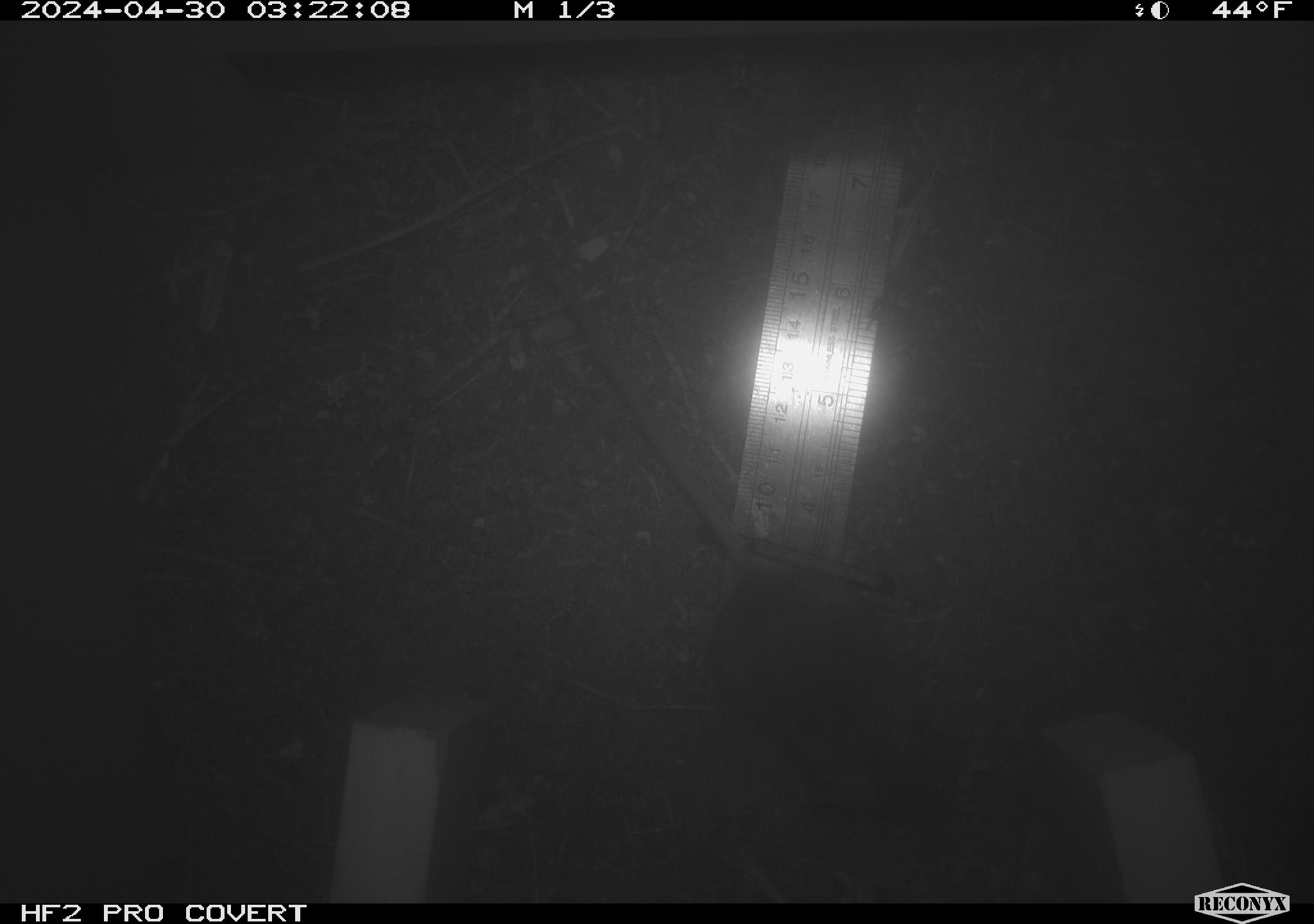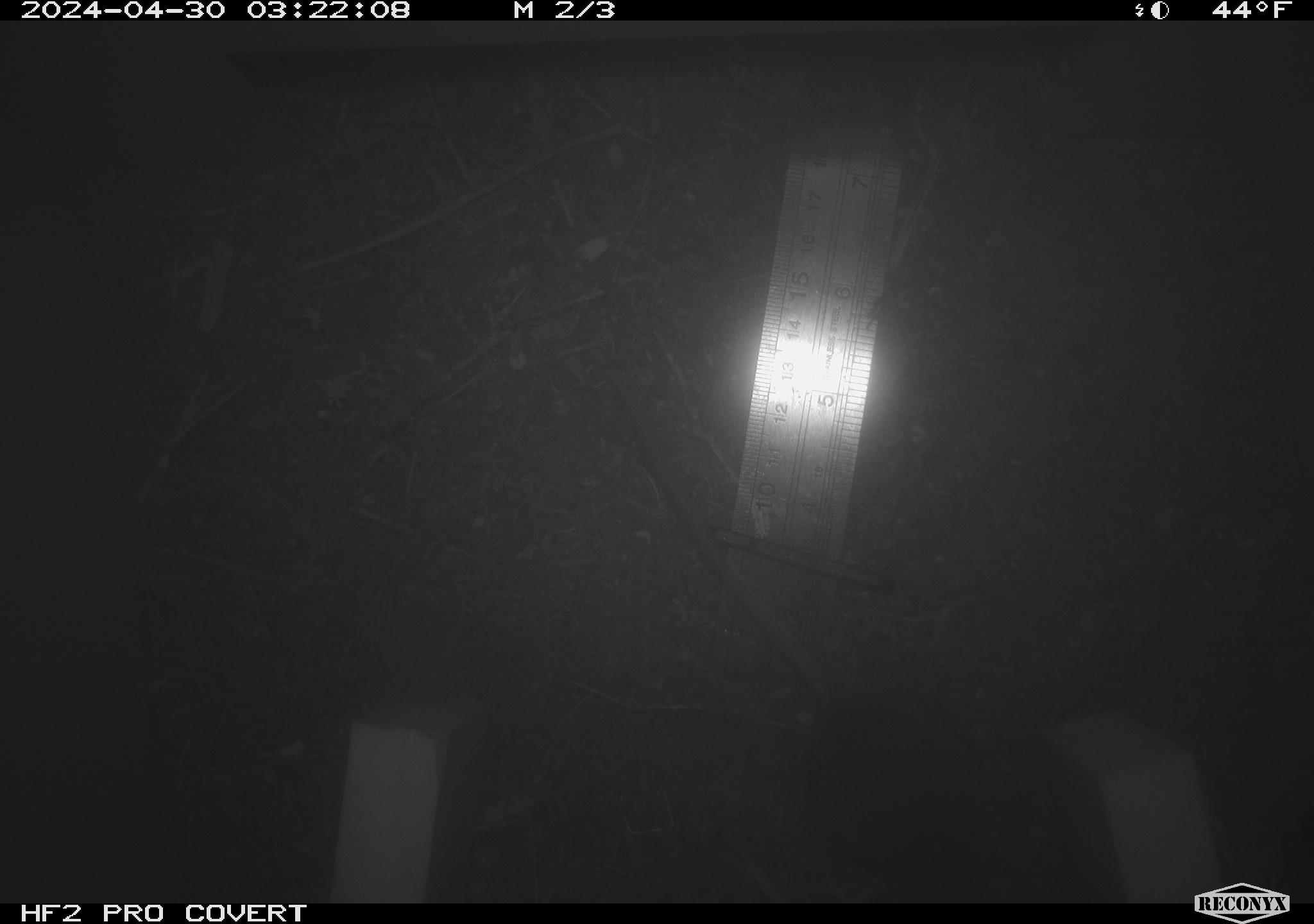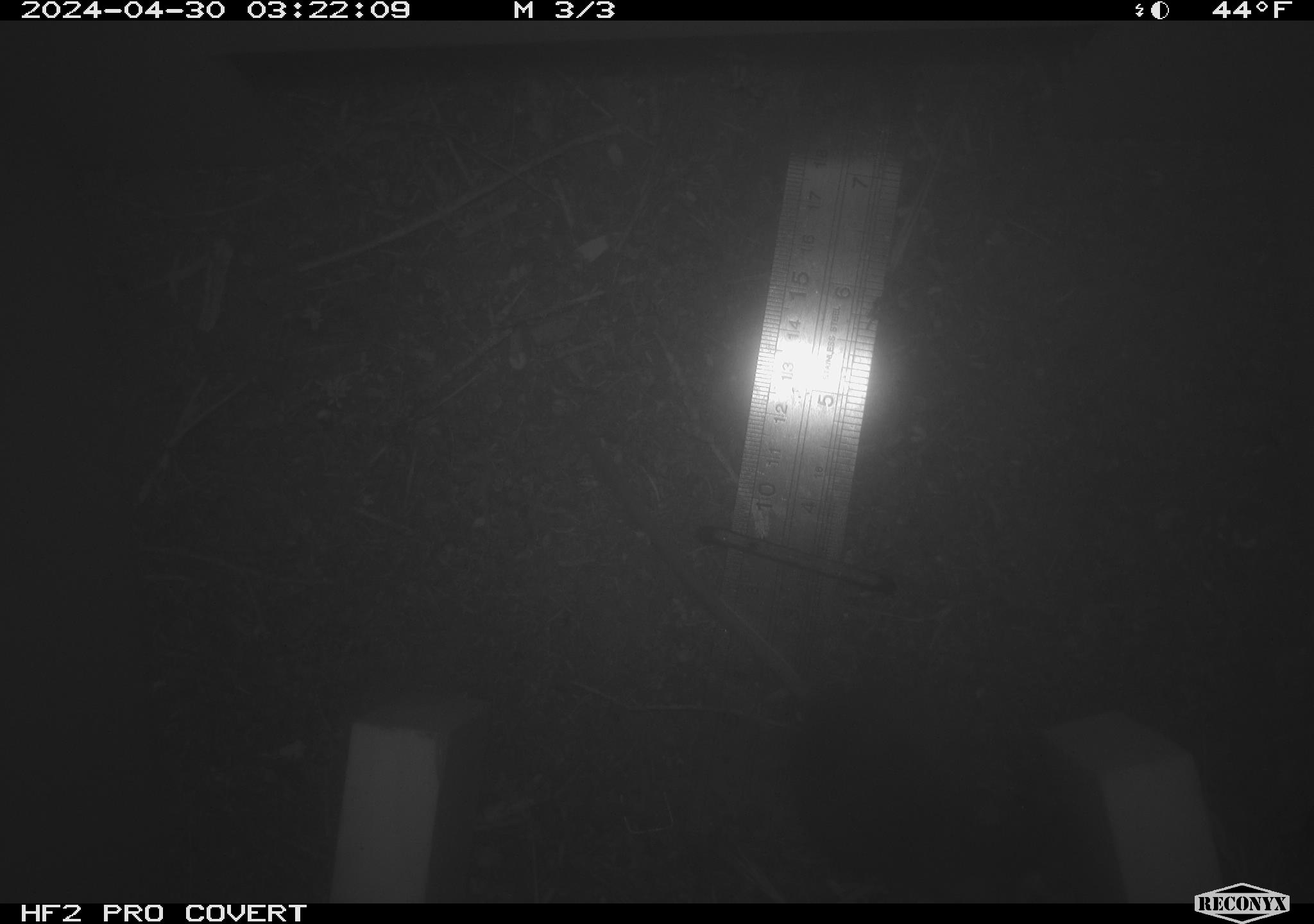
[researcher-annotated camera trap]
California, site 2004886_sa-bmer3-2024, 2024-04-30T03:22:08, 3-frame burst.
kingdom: Animalia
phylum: Chordata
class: Mammalia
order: Rodentia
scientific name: Rodentia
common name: mouse species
Mouse species (Rodentia).